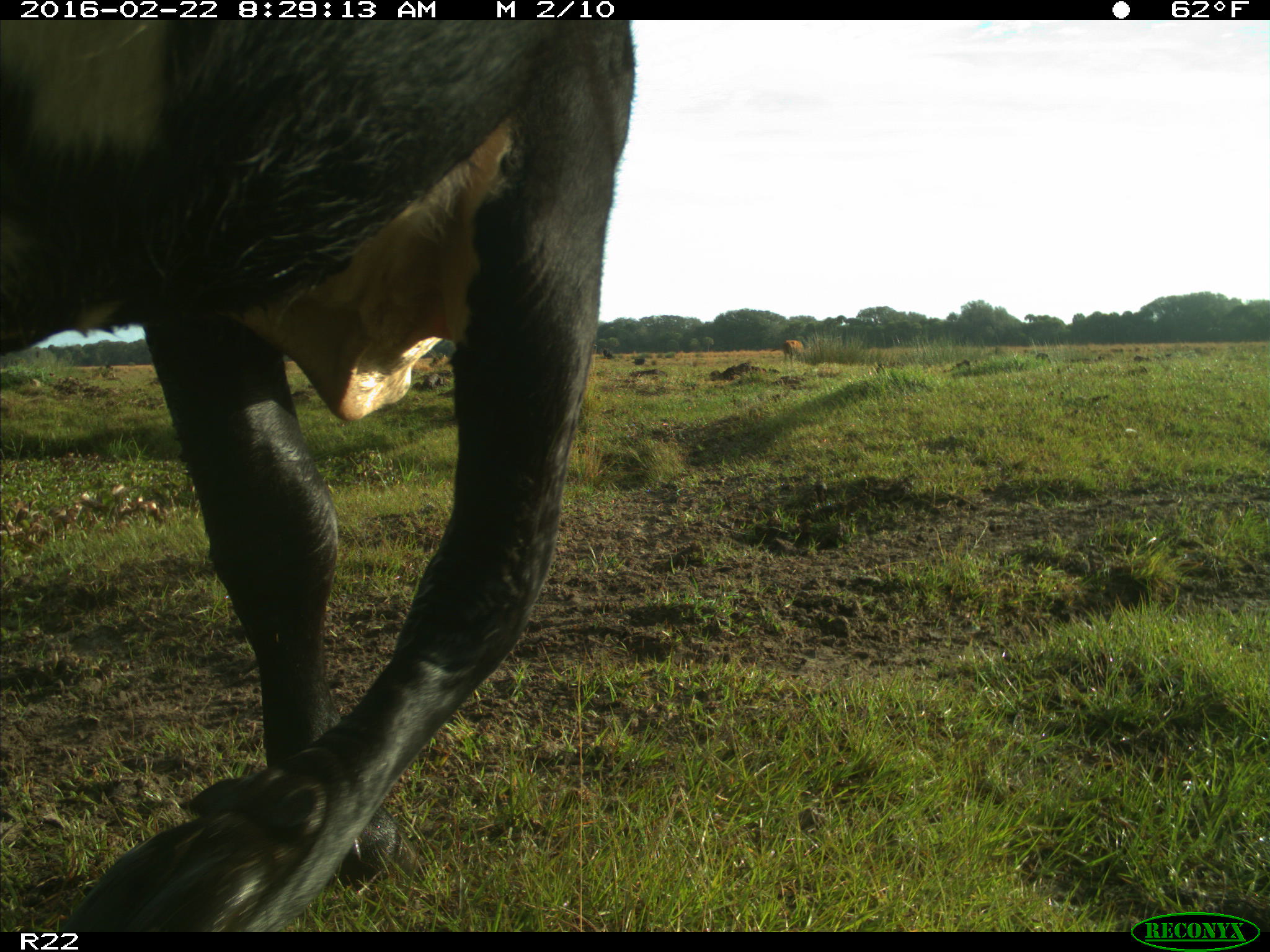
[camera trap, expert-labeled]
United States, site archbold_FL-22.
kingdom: Animalia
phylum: Chordata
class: Mammalia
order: Artiodactyla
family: Bovidae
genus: Bos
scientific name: Bos taurus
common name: domestic cow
Bos taurus (domestic cow).